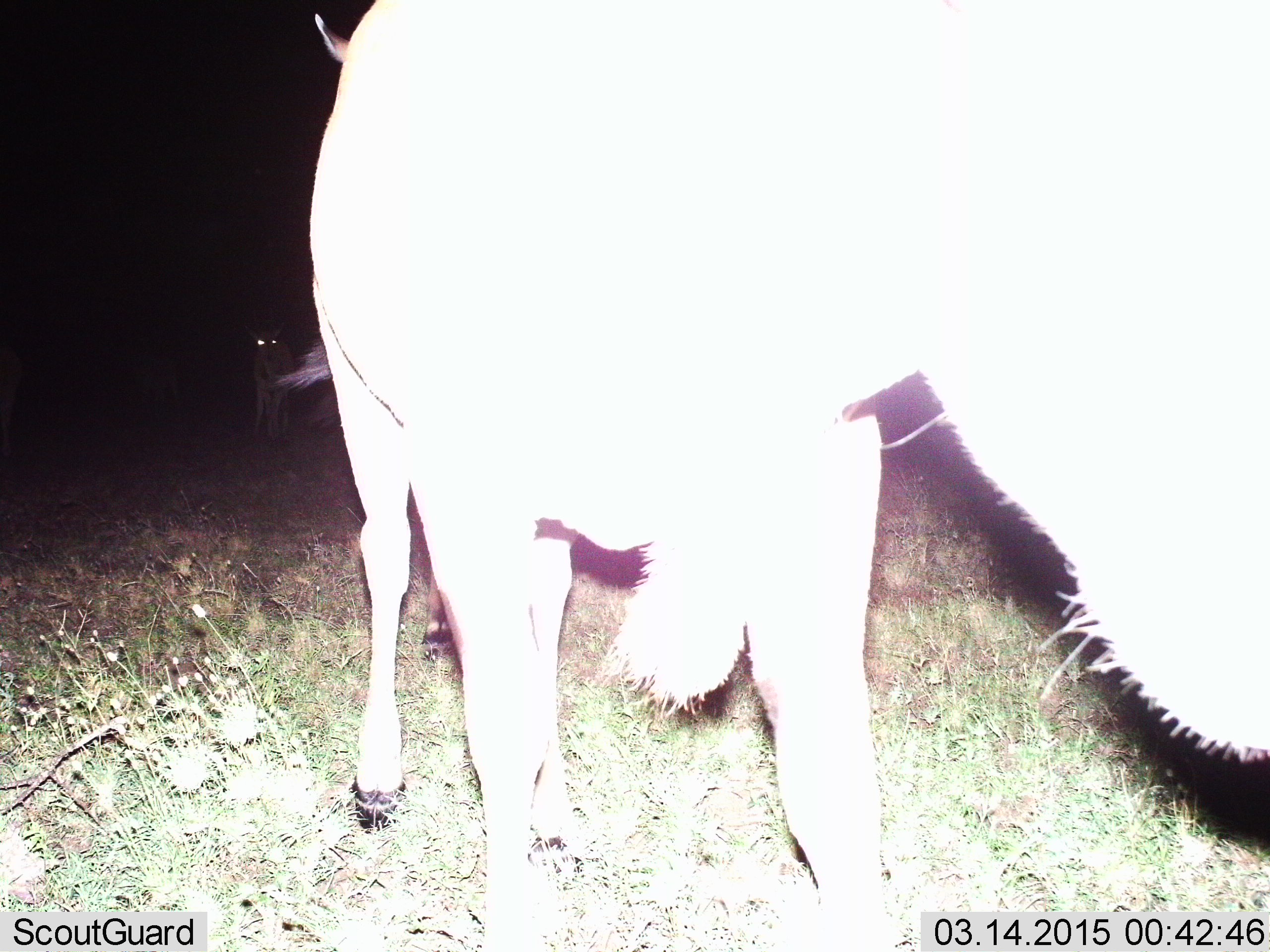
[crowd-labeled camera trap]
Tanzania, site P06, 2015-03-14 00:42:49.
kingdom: Animalia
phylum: Chordata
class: Mammalia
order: Artiodactyla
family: Bovidae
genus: Connochaetes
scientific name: Connochaetes taurinus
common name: blue wildebeest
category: wildebeest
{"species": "wildebeest (blue wildebeest) (Connochaetes taurinus)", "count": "1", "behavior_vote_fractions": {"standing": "55%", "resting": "0%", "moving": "45%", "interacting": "0%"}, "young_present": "0%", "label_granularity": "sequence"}